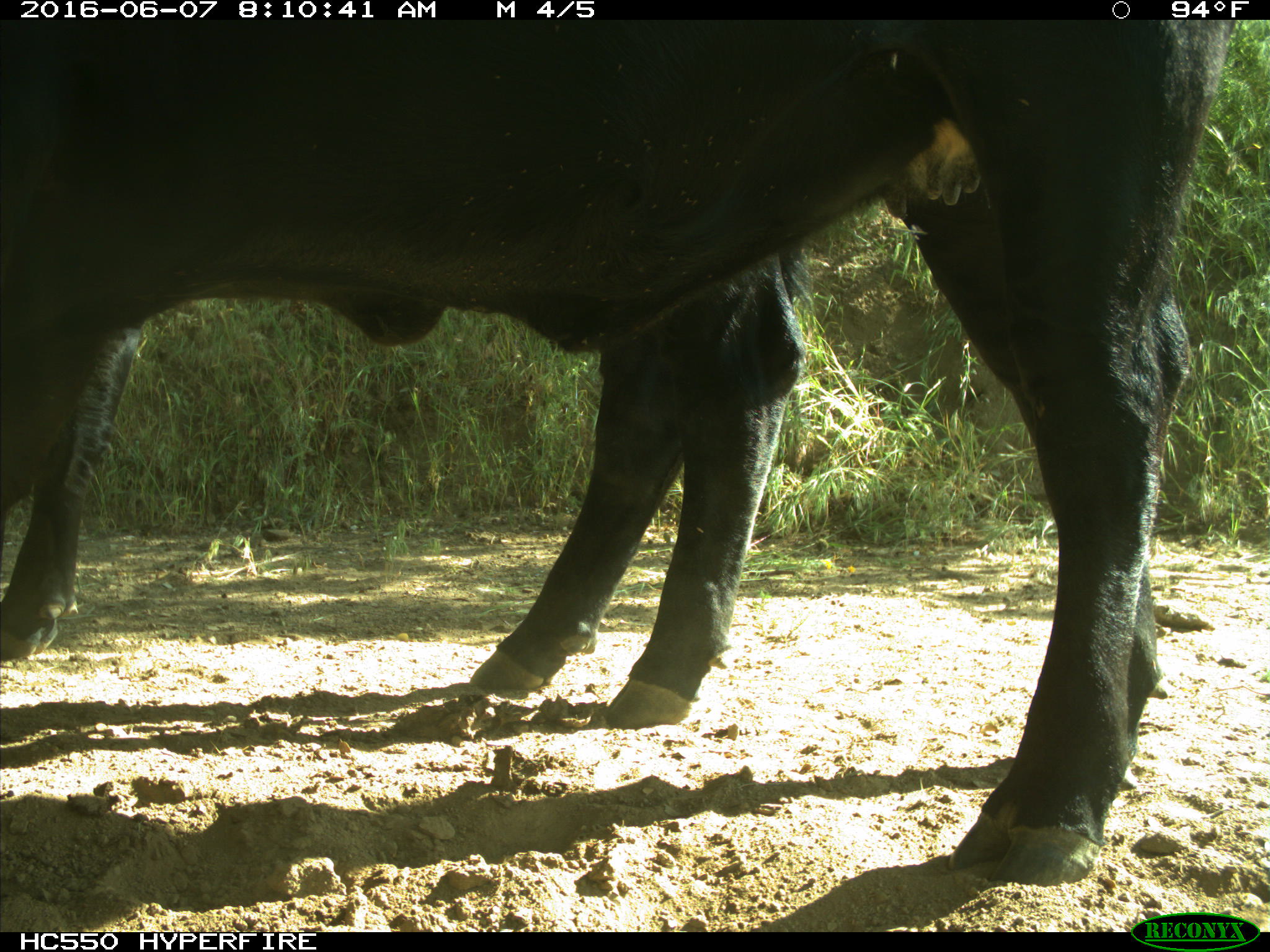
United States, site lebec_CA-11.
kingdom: Animalia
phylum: Chordata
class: Mammalia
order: Artiodactyla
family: Bovidae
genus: Bos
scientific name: Bos taurus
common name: domestic cow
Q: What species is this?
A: Bos taurus (domestic cow).